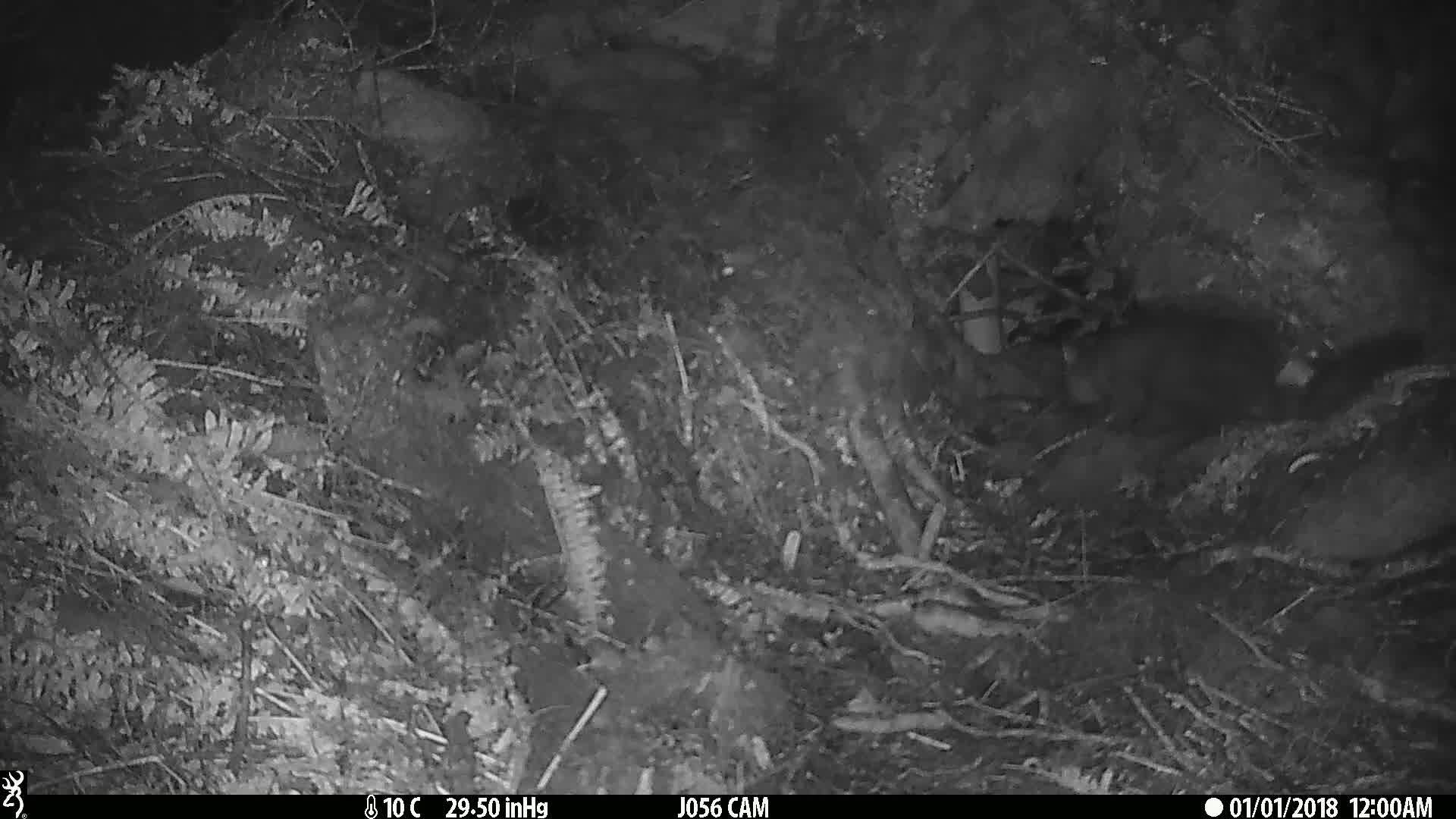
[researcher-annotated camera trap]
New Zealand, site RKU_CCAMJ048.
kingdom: Animalia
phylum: Chordata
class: Mammalia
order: Diprotodontia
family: Phalangeridae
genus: Trichosurus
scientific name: Trichosurus vulpecula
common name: common brushtail possum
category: possum